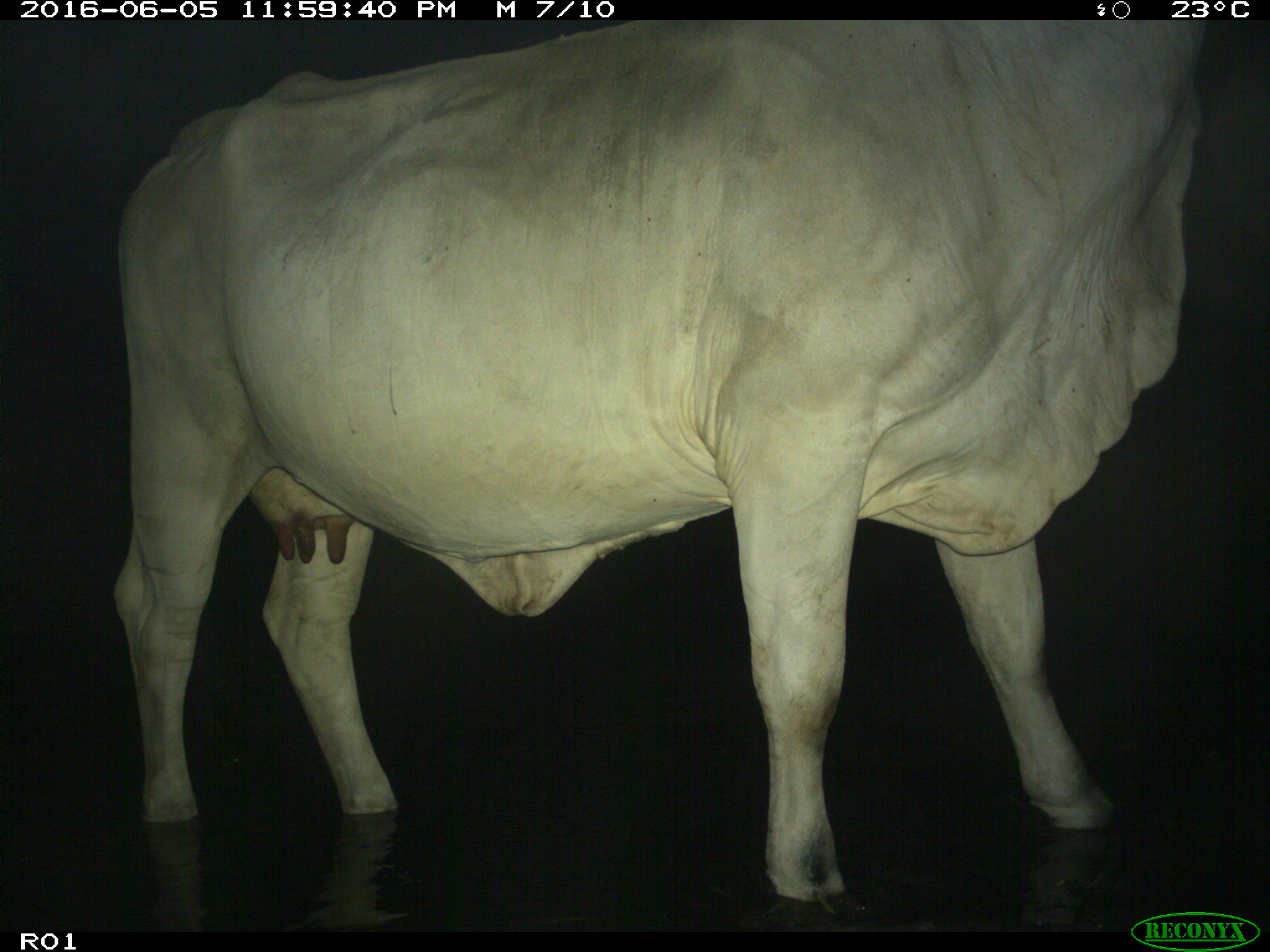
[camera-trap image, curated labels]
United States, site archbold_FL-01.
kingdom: Animalia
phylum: Chordata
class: Mammalia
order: Artiodactyla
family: Bovidae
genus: Bos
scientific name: Bos taurus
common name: domestic cow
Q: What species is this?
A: Bos taurus (domestic cow).